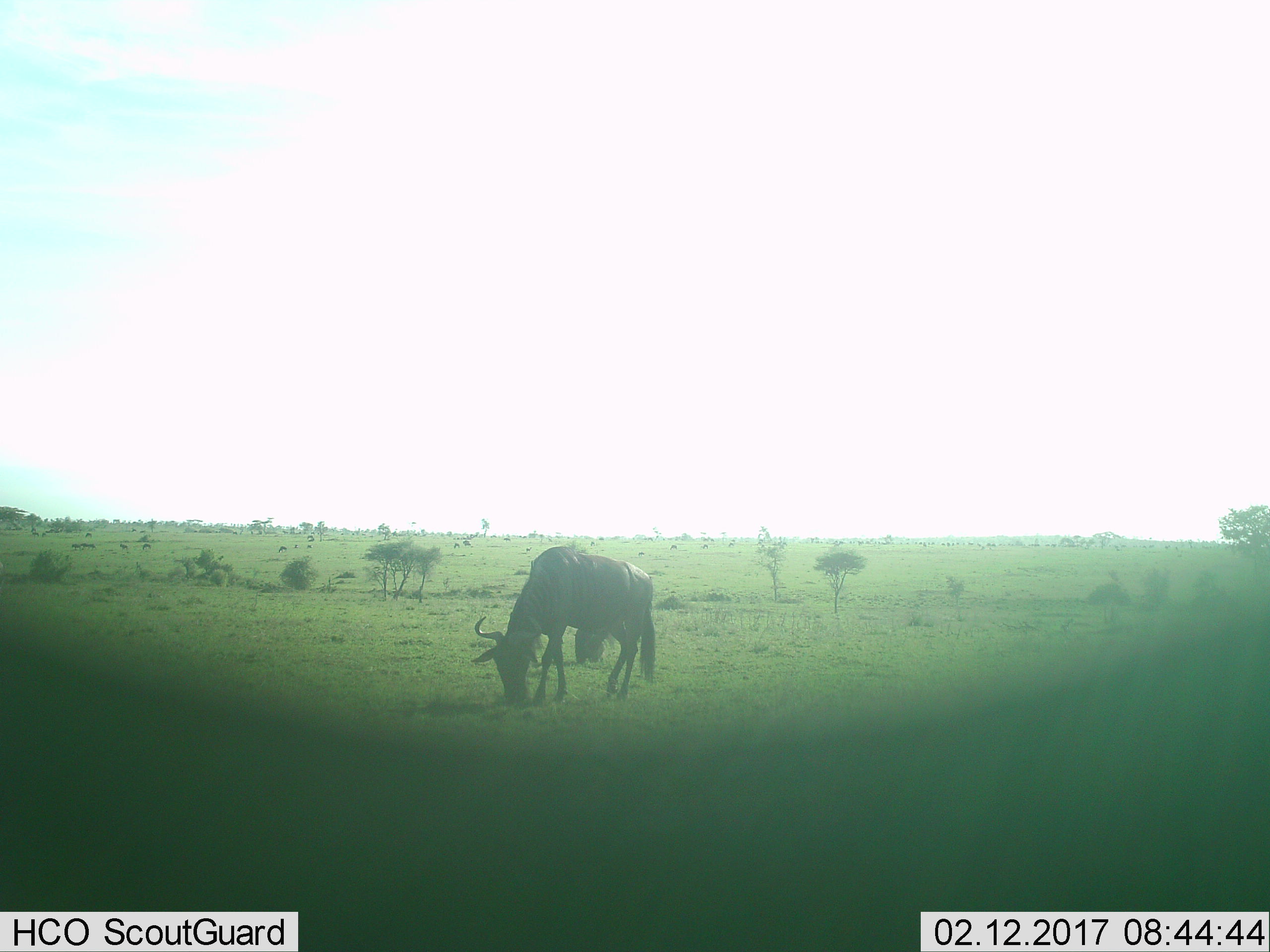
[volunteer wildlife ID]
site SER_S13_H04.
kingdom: Animalia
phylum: Chordata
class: Mammalia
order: Artiodactyla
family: Bovidae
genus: Connochaetes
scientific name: Connochaetes taurinus taurinus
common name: blue wildebeest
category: wildebeestblue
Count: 11-50.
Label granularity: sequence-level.